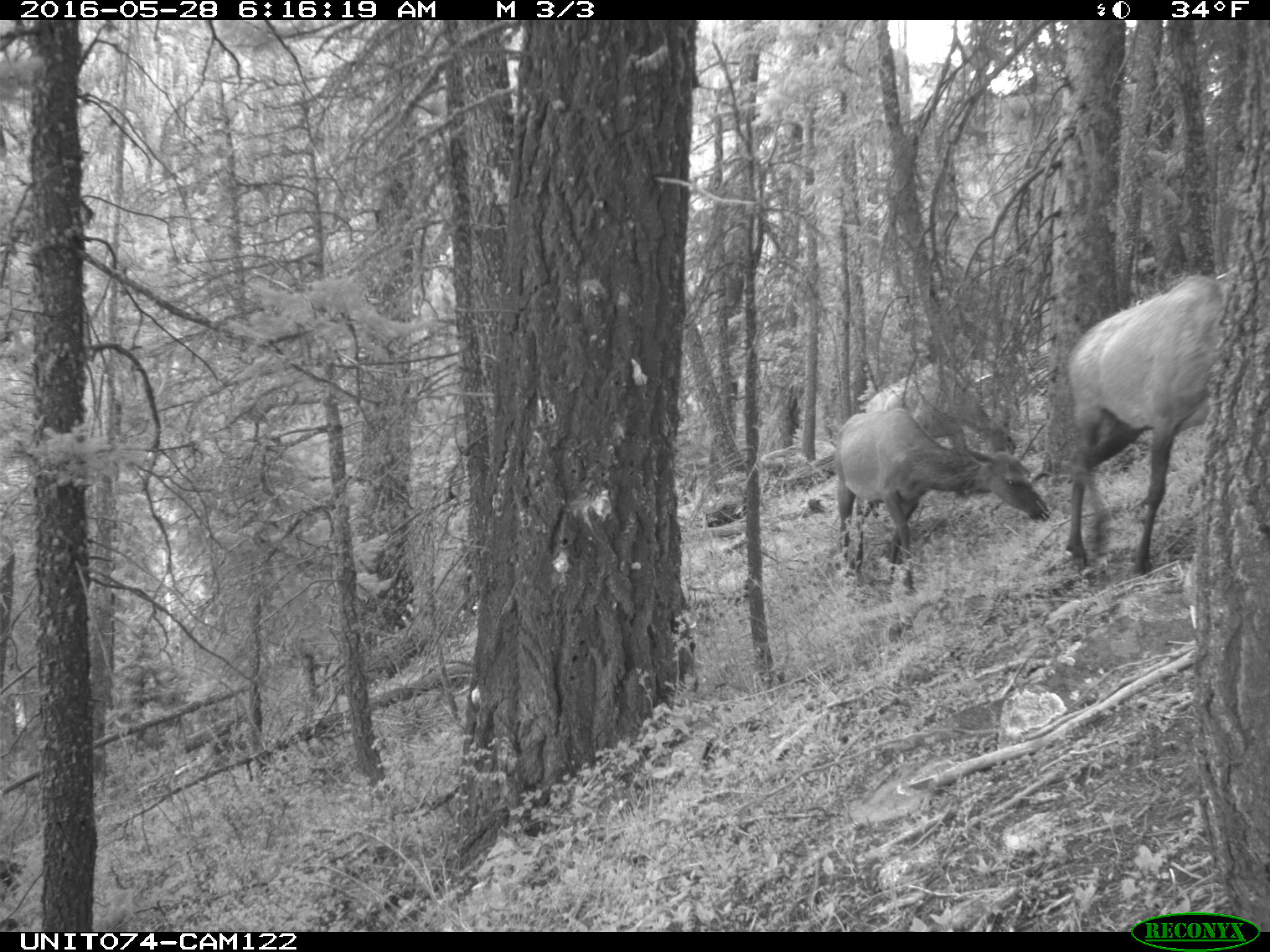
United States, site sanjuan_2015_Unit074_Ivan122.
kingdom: Animalia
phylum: Chordata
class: Mammalia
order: Artiodactyla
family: Cervidae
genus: Cervus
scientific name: Cervus elaphus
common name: red deer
Cervus elaphus (red deer).